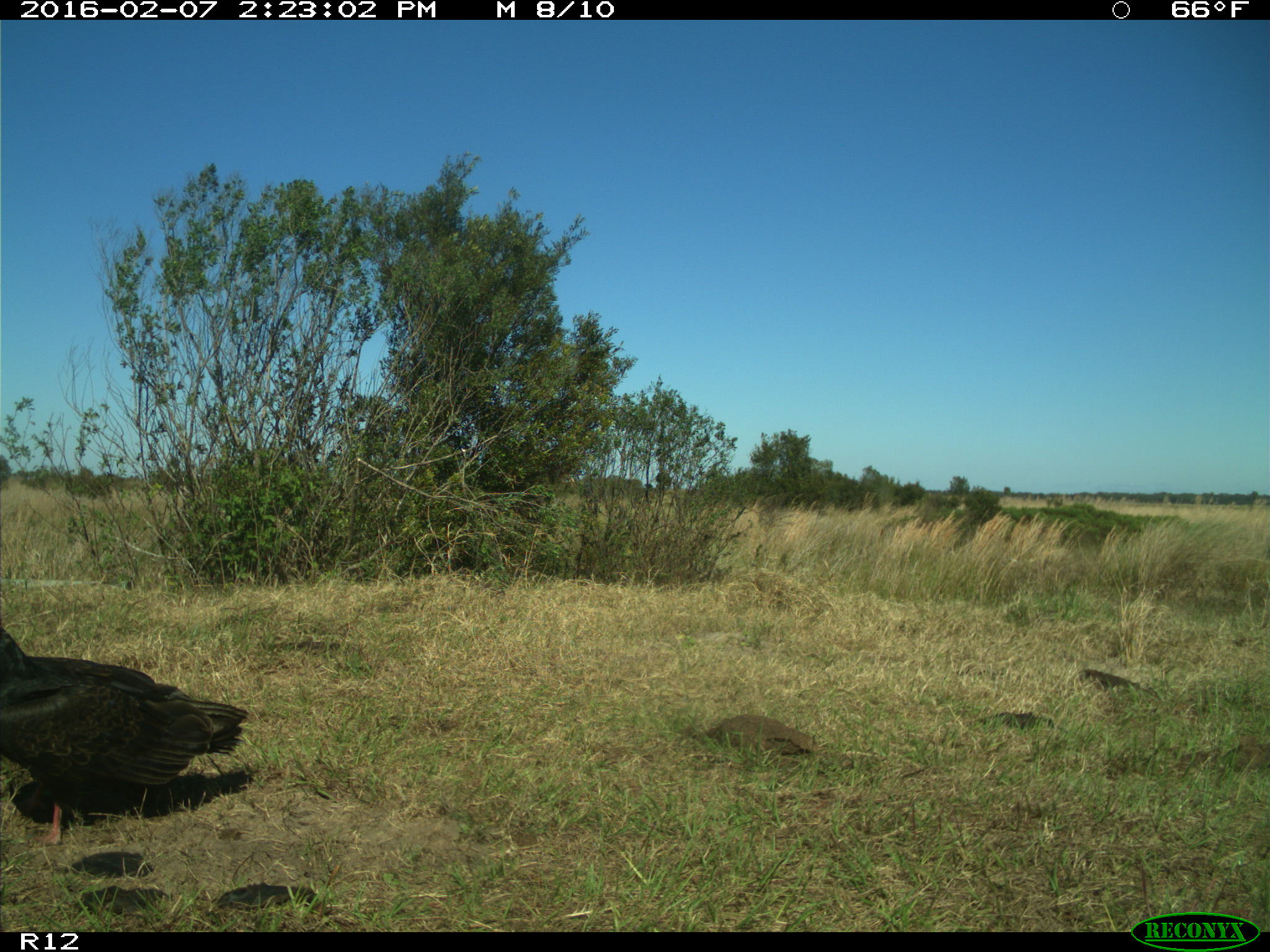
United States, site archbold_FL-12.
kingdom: Animalia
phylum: Chordata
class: Aves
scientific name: Aves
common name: birds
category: unidentified bird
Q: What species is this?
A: Unidentified bird (birds) (Aves).